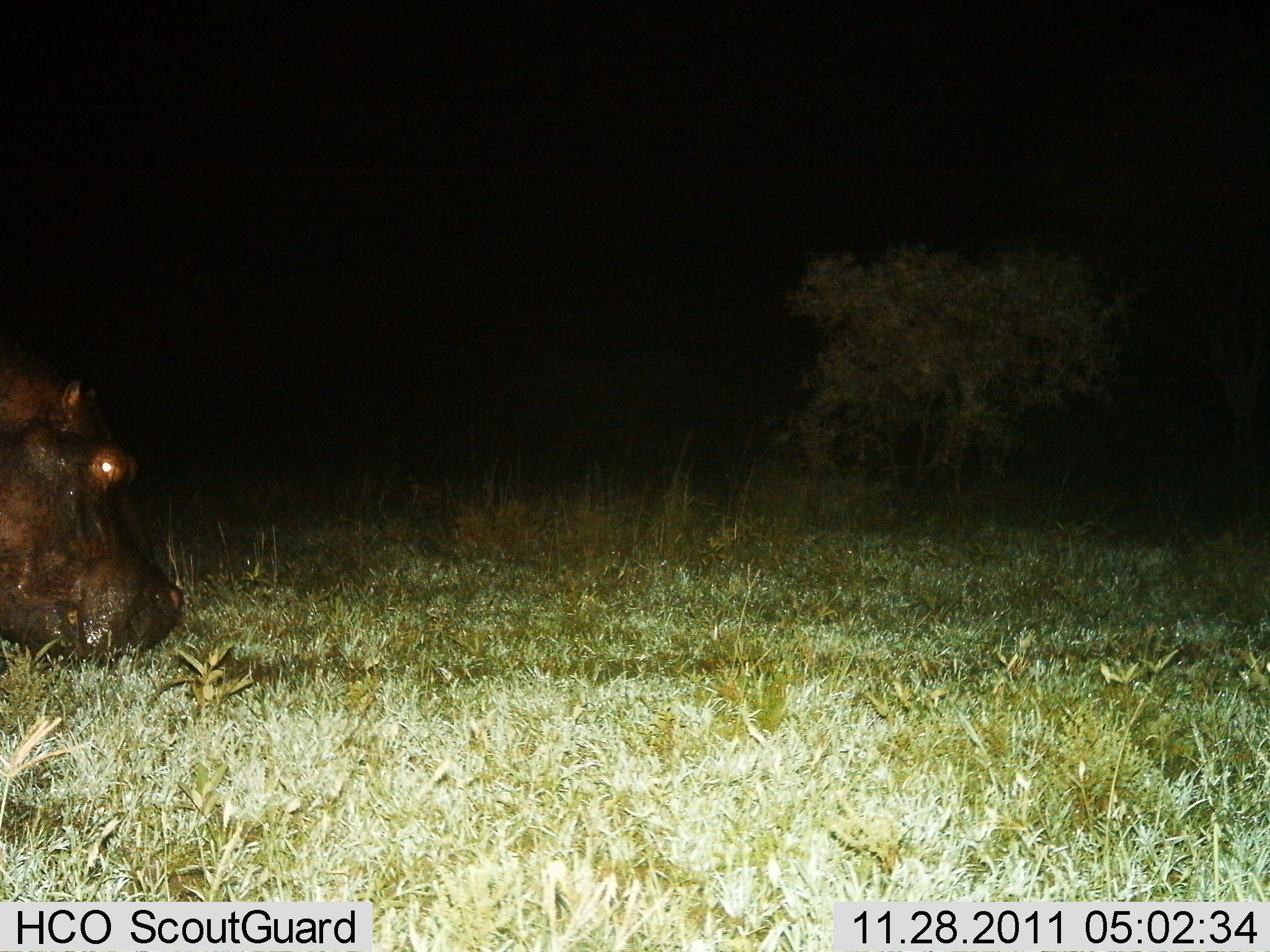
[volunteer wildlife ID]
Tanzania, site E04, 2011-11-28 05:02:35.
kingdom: Animalia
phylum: Chordata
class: Mammalia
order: Artiodactyla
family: Hippopotamidae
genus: Hippopotamus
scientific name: Hippopotamus amphibius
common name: hippopotamus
Hippopotamus (Hippopotamus amphibius), count 1. Behavior (volunteer vote fractions): standing 42%, resting 0%, moving 17%, interacting 0%. Young present (vote fraction): 0%. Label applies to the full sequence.